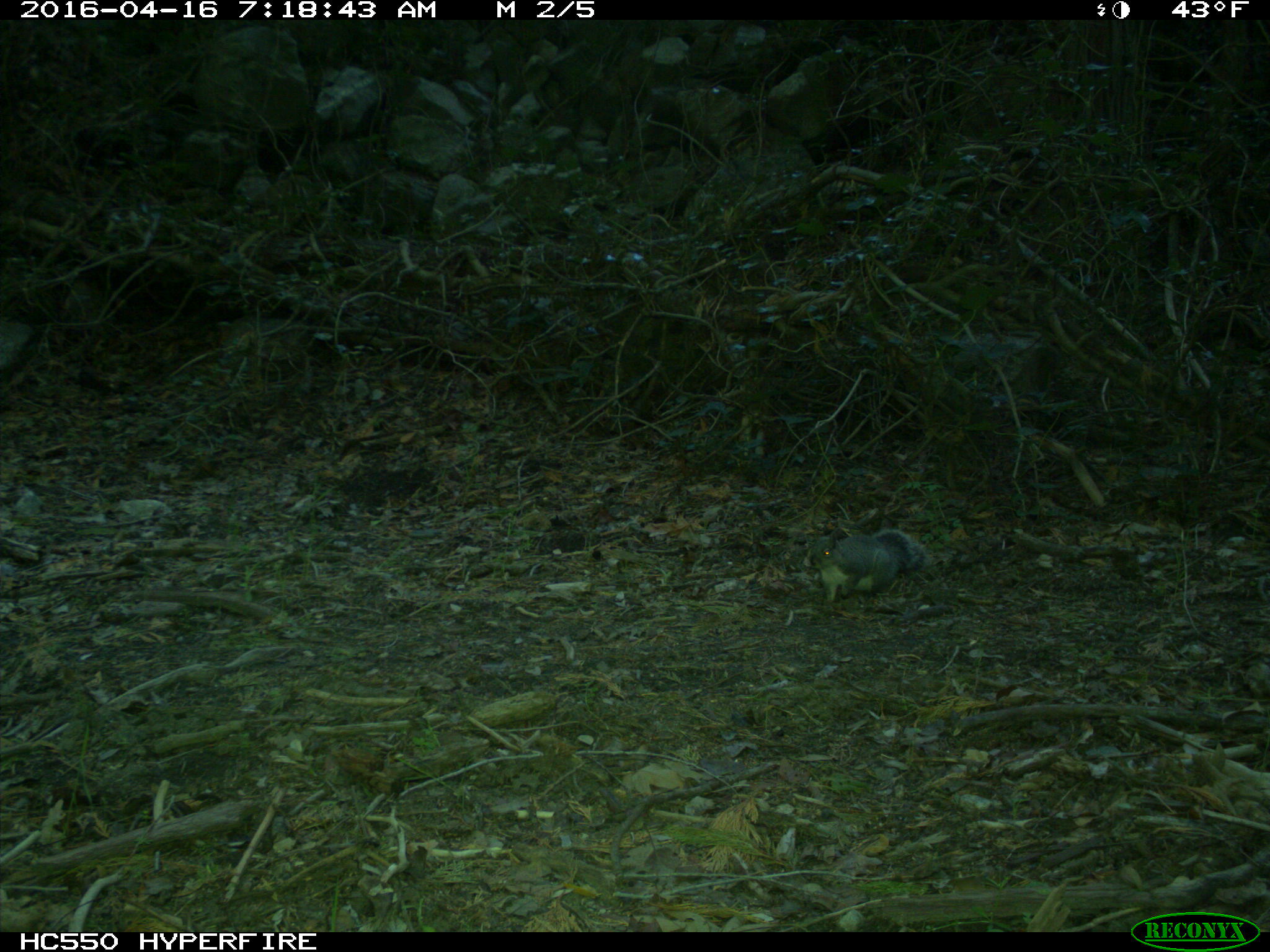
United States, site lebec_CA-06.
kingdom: Animalia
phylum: Chordata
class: Mammalia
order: Rodentia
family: Sciuridae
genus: Sciurus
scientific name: Sciurus carolinensis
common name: eastern gray squirrel